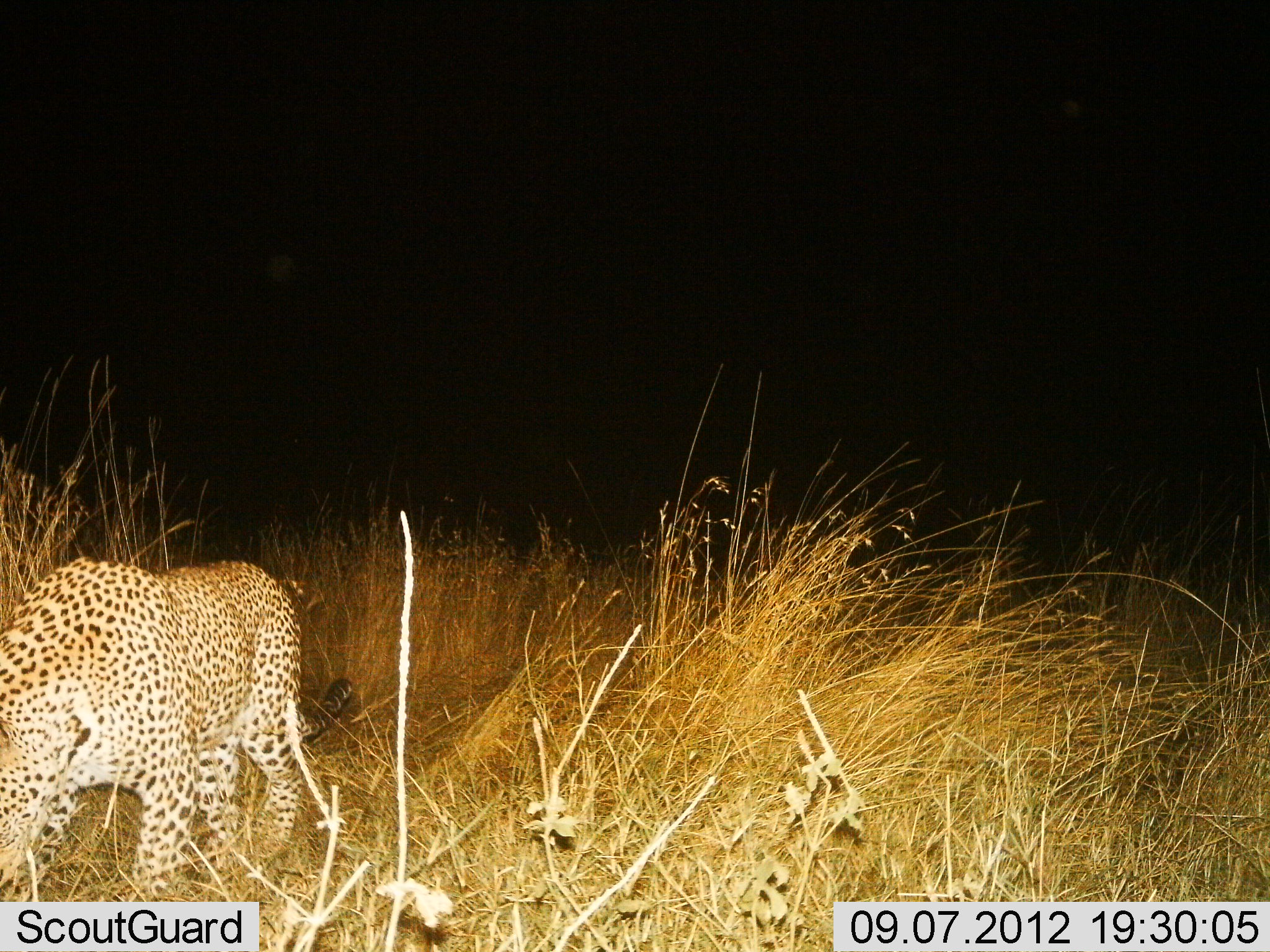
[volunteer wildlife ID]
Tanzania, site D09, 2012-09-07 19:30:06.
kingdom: Animalia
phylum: Chordata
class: Mammalia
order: Carnivora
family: Felidae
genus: Acinonyx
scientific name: Acinonyx jubatus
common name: cheetah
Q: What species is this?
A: Cheetah (Acinonyx jubatus).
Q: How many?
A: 1.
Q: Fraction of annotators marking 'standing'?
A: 50%.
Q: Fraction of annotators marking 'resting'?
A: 0%.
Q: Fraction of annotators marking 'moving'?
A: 50%.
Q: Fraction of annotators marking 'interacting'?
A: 0%.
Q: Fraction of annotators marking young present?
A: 0%.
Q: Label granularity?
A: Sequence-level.